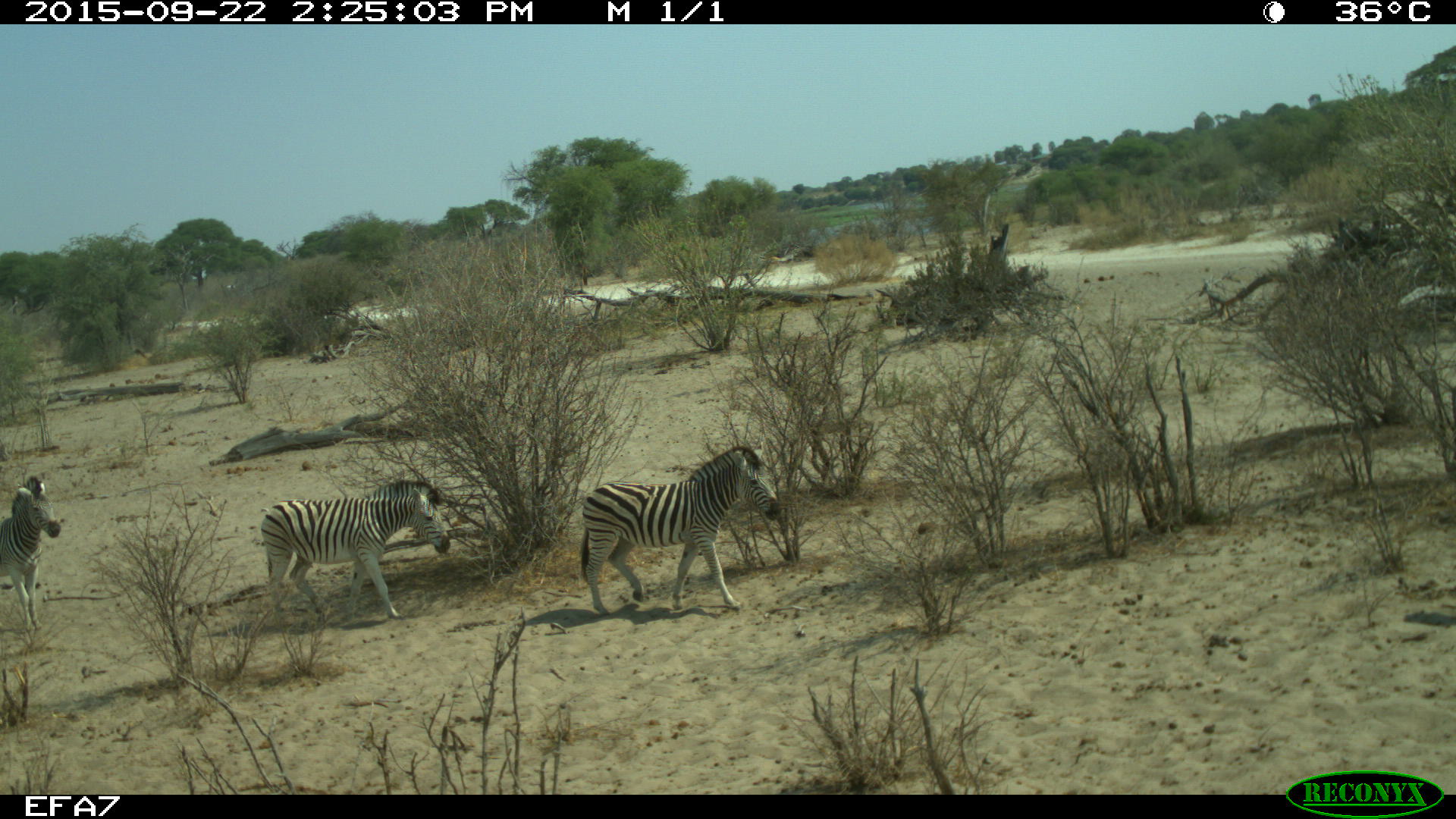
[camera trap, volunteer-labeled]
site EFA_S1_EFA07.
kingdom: Animalia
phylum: Chordata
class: Mammalia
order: Perissodactyla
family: Equidae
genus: Equus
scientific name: Equus quagga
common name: plains zebra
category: zebraplains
Zebraplains (plains zebra) (Equus quagga), count 3. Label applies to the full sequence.